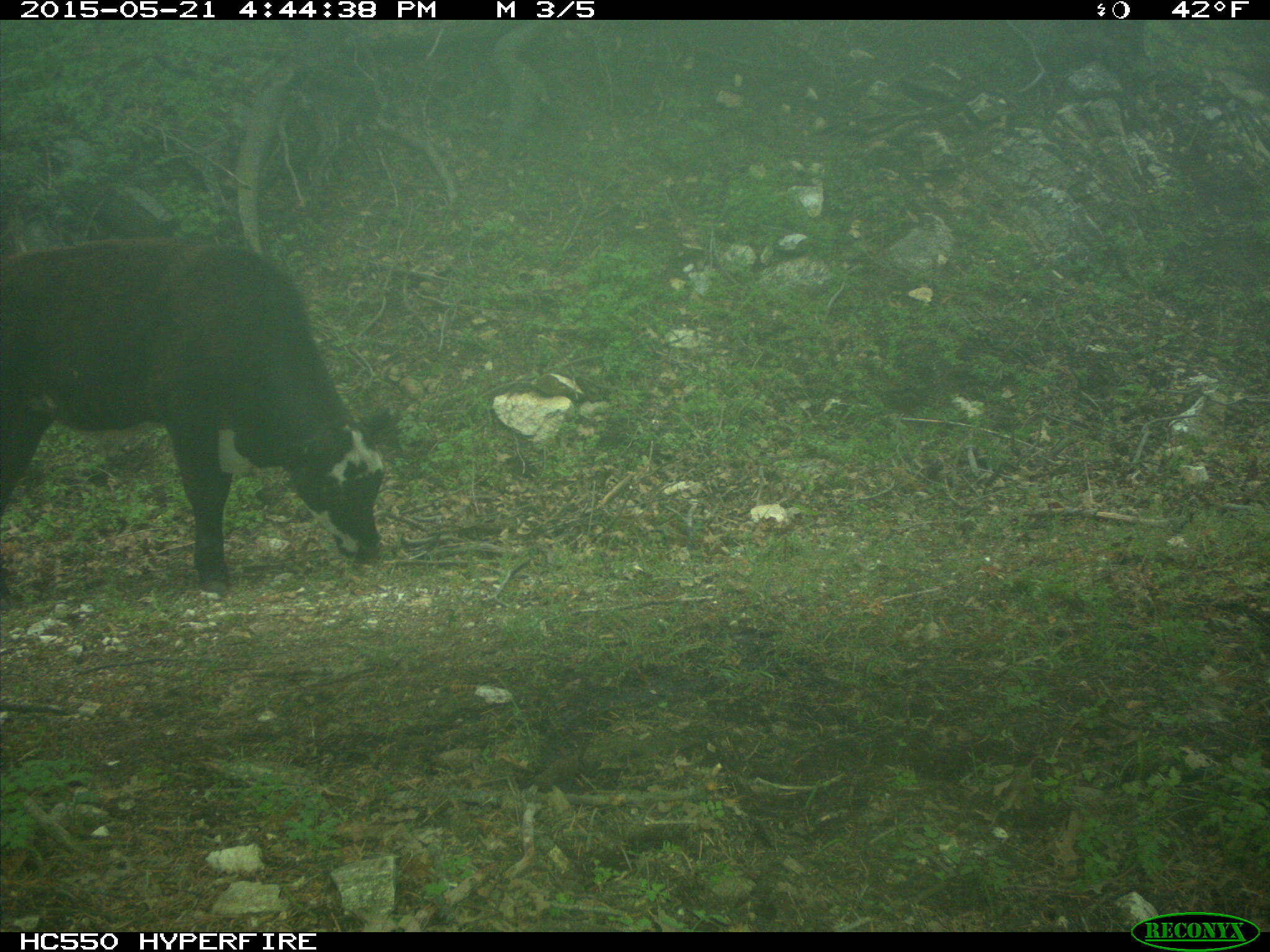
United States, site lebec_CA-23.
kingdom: Animalia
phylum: Chordata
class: Mammalia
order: Artiodactyla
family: Bovidae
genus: Bos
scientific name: Bos taurus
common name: domestic cow